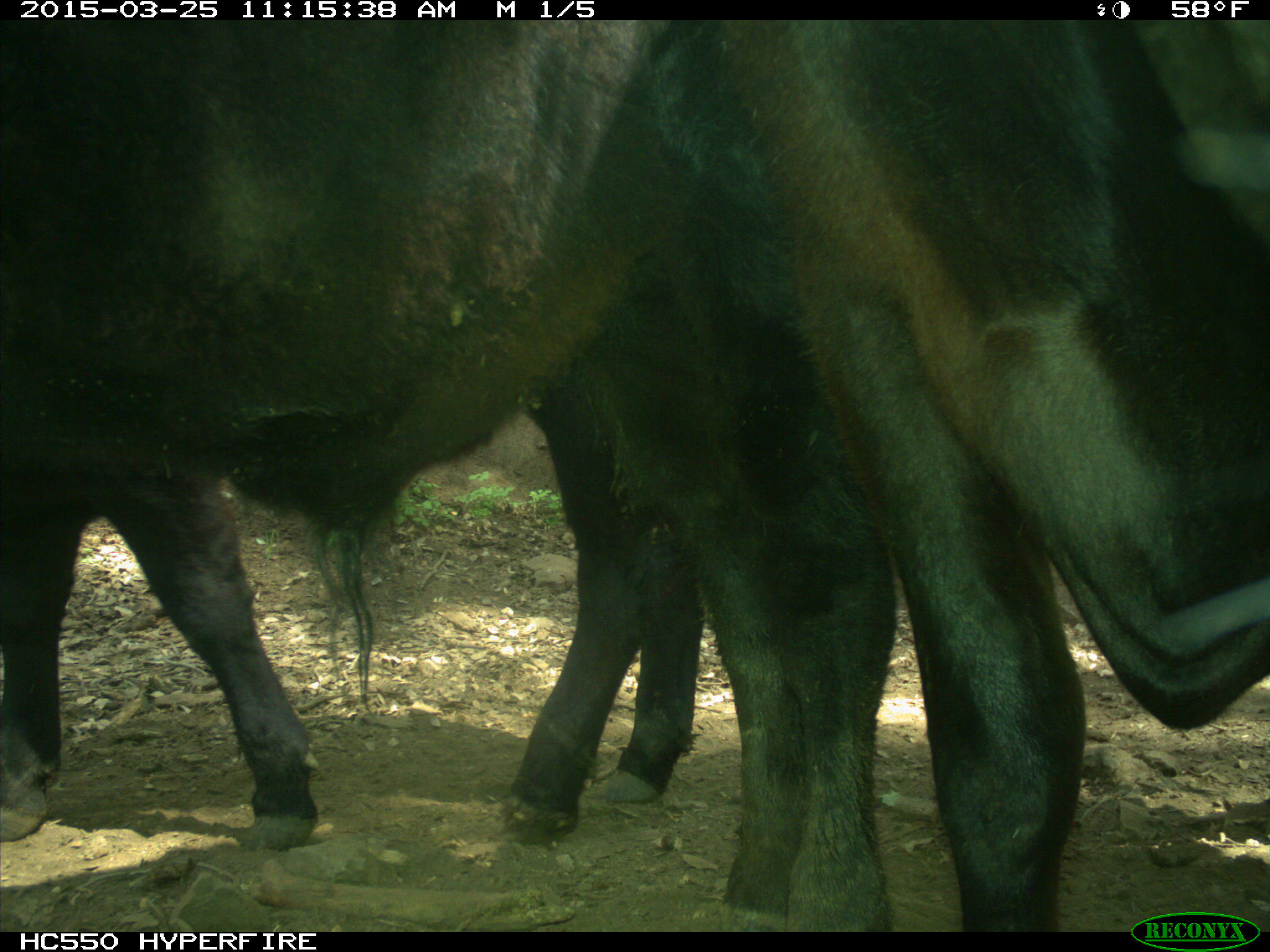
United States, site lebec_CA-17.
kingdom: Animalia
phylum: Chordata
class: Mammalia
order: Artiodactyla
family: Bovidae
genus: Bos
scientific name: Bos taurus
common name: domestic cow